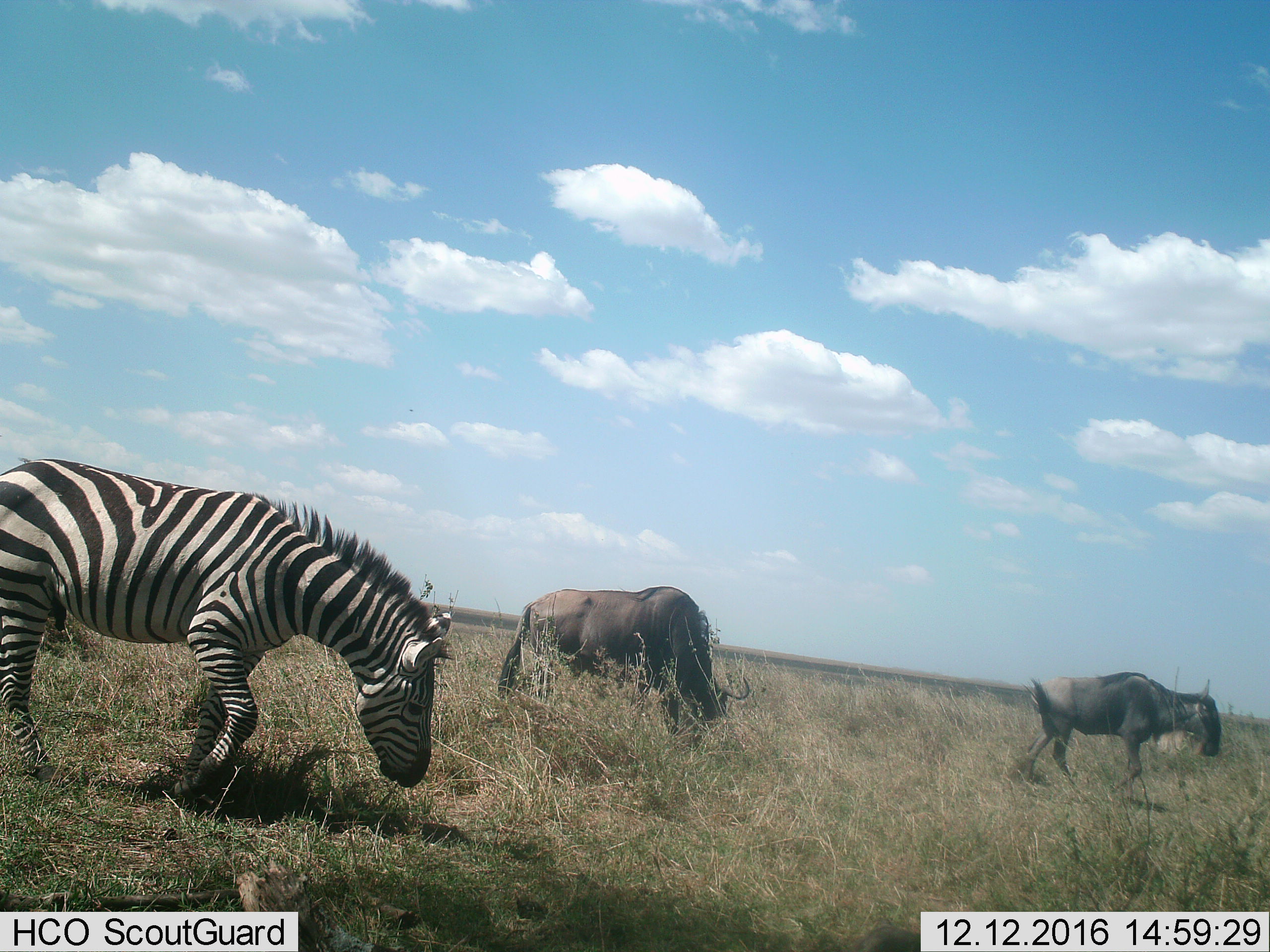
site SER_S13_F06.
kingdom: Animalia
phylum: Chordata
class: Mammalia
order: Artiodactyla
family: Bovidae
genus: Connochaetes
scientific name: Connochaetes taurinus taurinus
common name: blue wildebeest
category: wildebeestblue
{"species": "wildebeestblue (blue wildebeest) (Connochaetes taurinus taurinus)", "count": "2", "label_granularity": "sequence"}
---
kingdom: Animalia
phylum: Chordata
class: Mammalia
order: Perissodactyla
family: Equidae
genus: Equus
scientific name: Equus quagga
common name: plains zebra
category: zebraplains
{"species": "zebraplains (plains zebra) (Equus quagga)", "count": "1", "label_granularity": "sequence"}